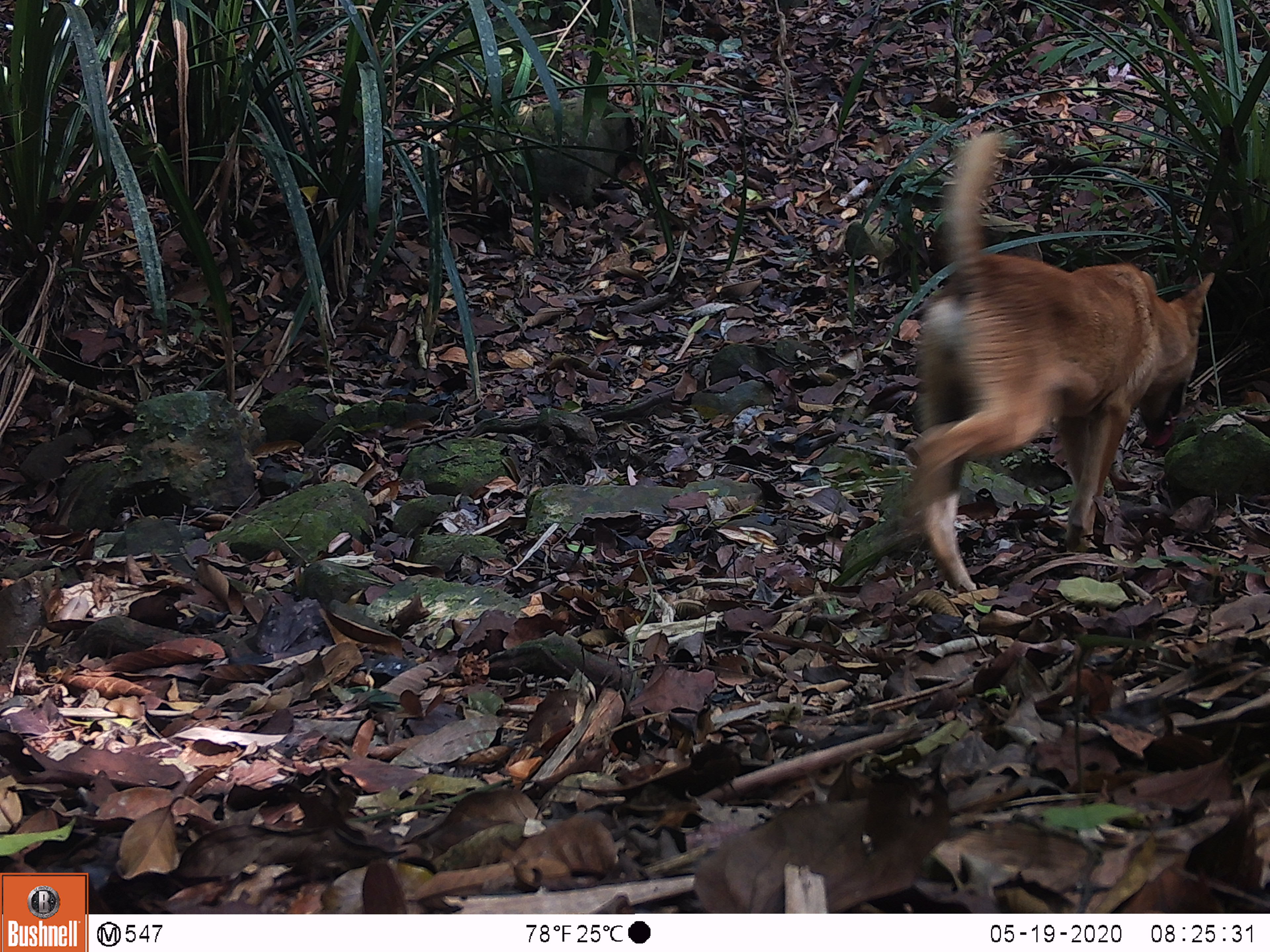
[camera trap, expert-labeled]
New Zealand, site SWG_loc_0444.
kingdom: Animalia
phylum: Chordata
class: Mammalia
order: Carnivora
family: Canidae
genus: Canis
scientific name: Canis familiaris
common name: domestic dog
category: dog